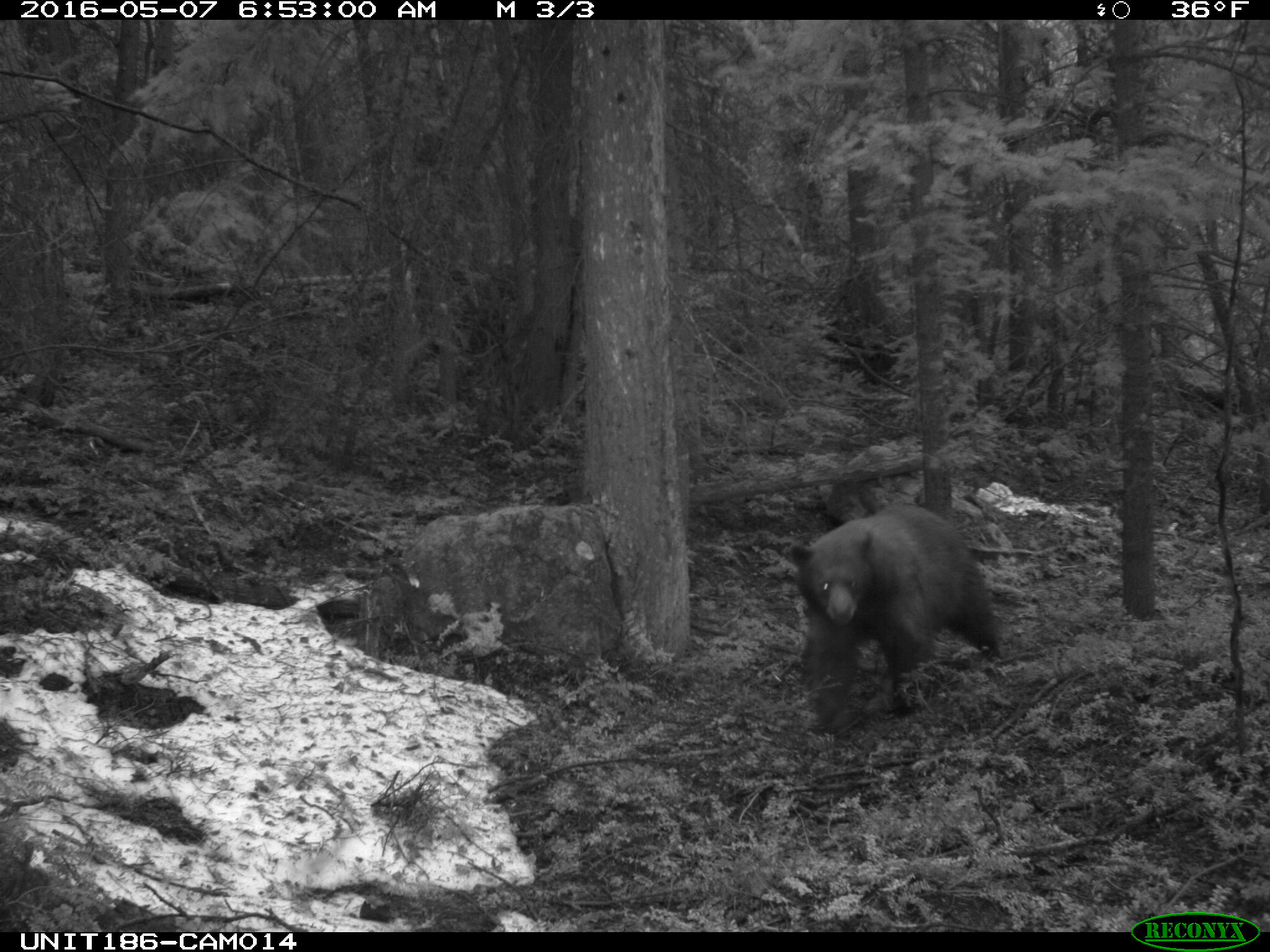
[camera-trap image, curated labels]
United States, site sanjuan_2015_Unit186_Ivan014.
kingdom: Animalia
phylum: Chordata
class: Mammalia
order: Carnivora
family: Ursidae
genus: Ursus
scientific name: Ursus americanus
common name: american black bear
Ursus americanus (american black bear).